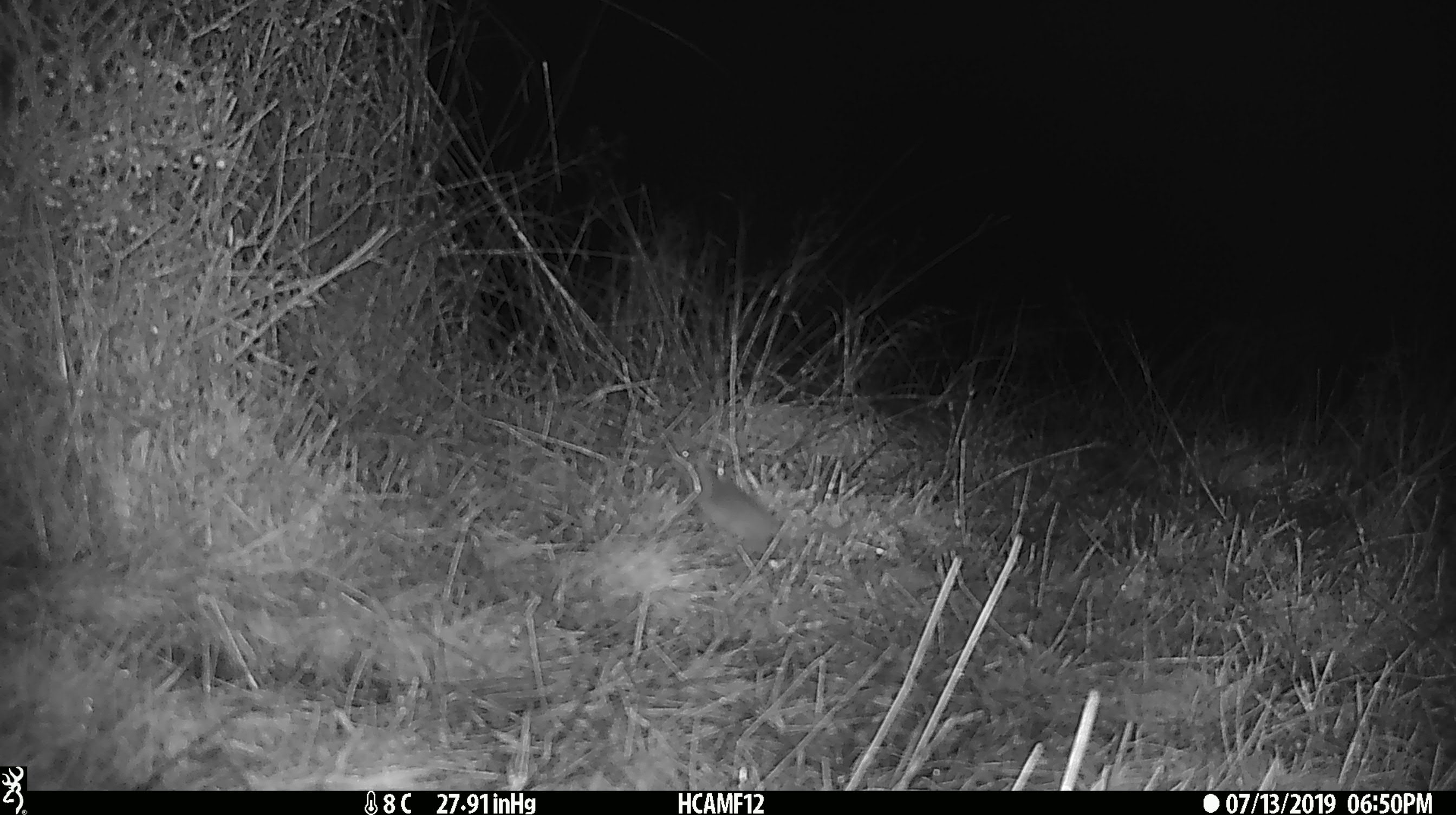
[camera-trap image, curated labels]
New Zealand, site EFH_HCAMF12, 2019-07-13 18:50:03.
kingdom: Animalia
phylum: Chordata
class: Mammalia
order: Rodentia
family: Muridae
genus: Mus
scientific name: Mus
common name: mouse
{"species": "mouse (Mus)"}